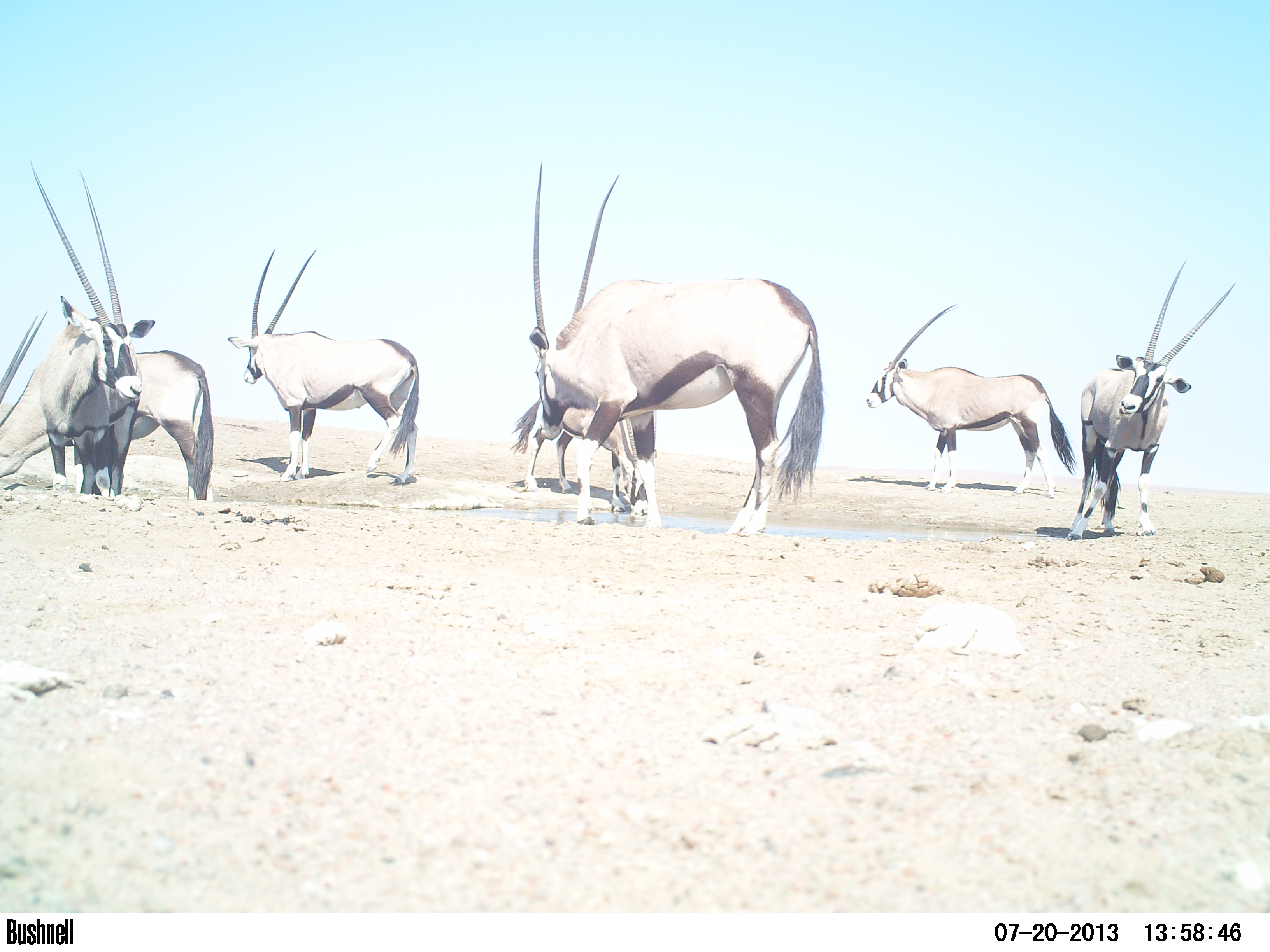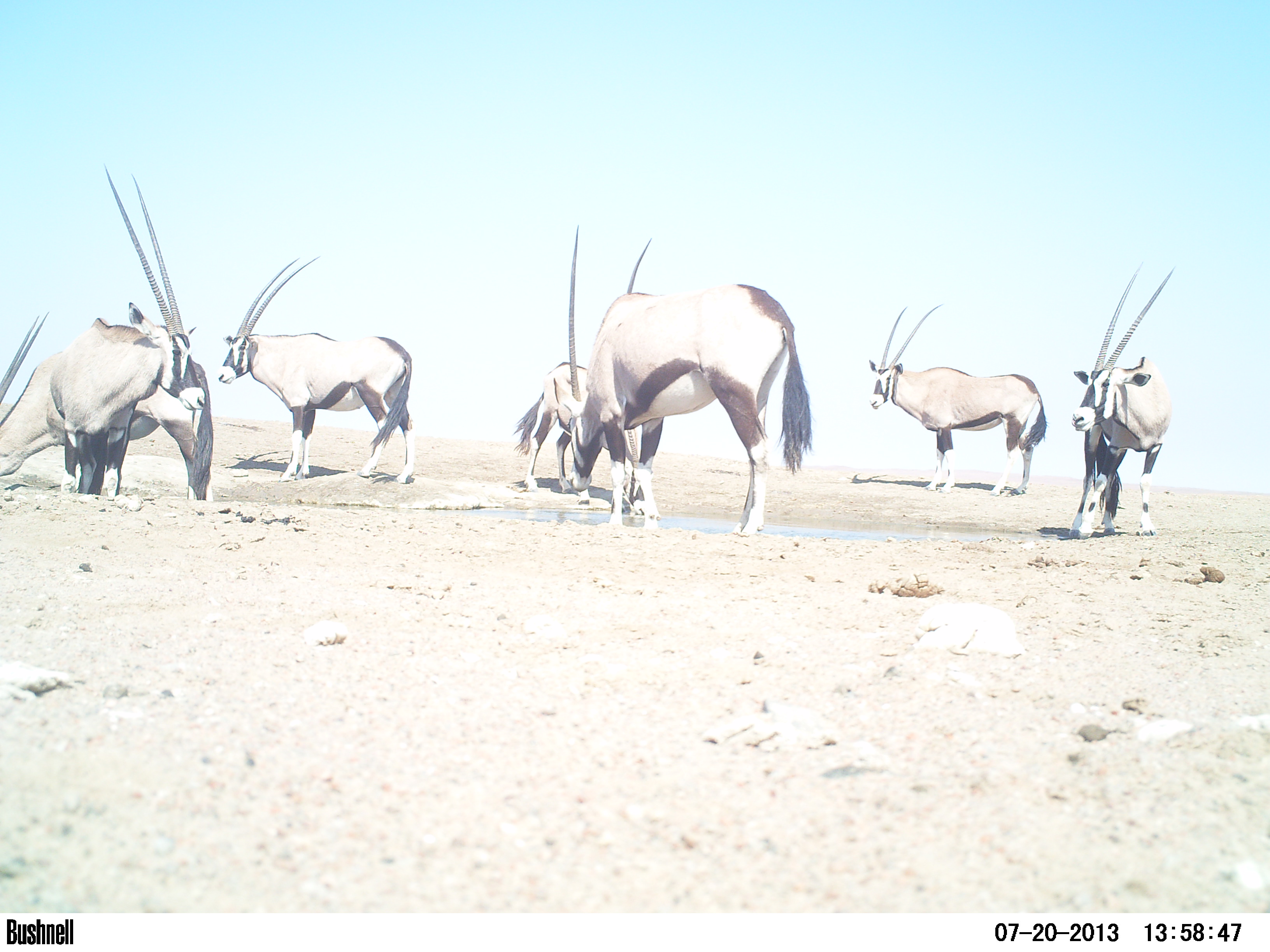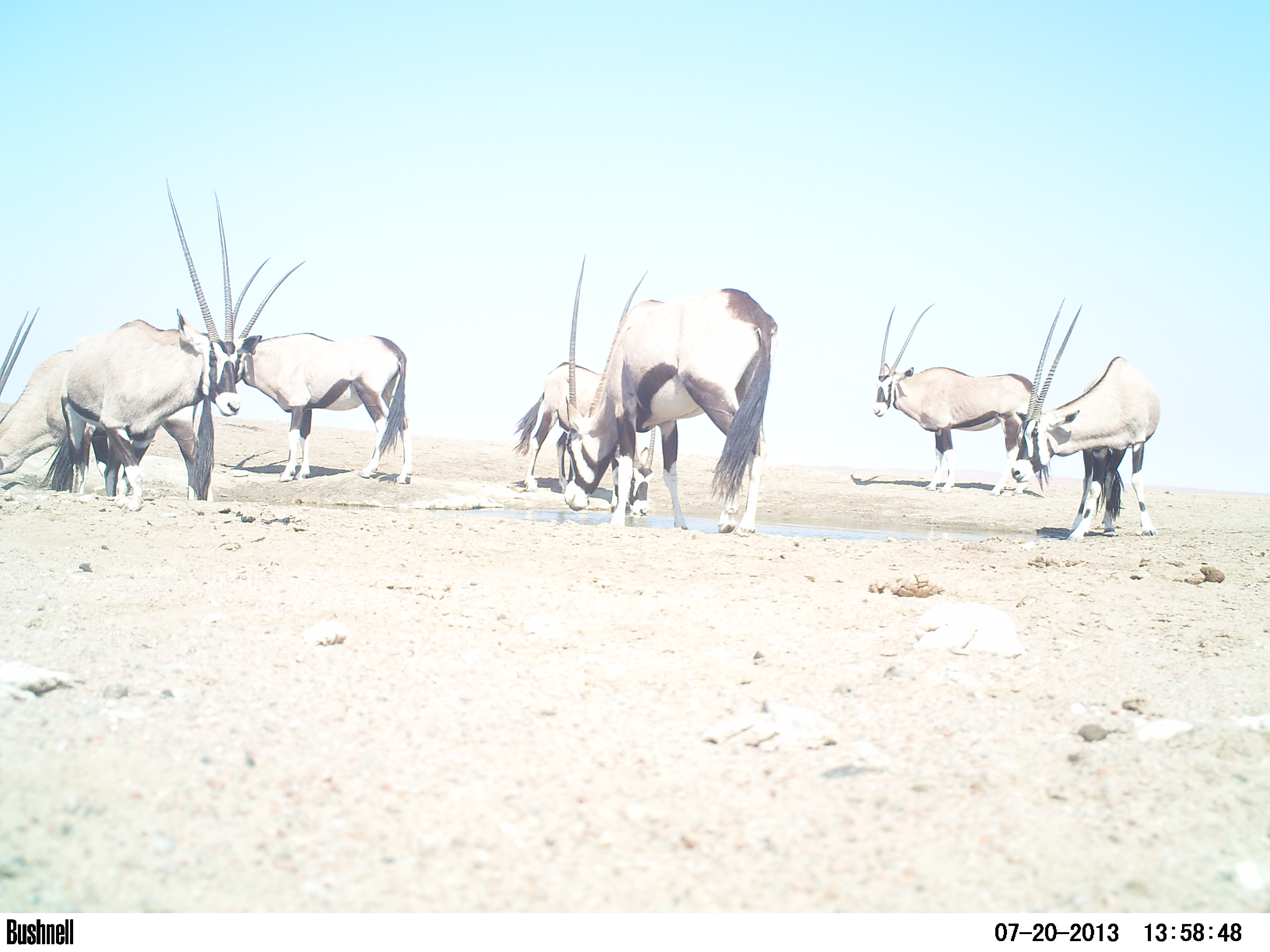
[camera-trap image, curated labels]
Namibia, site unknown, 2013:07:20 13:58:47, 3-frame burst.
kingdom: Animalia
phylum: Chordata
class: Mammalia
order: Artiodactyla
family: Bovidae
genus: Oryx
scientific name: Oryx gazella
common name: gemsbok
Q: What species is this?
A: Oryx gazella (gemsbok).